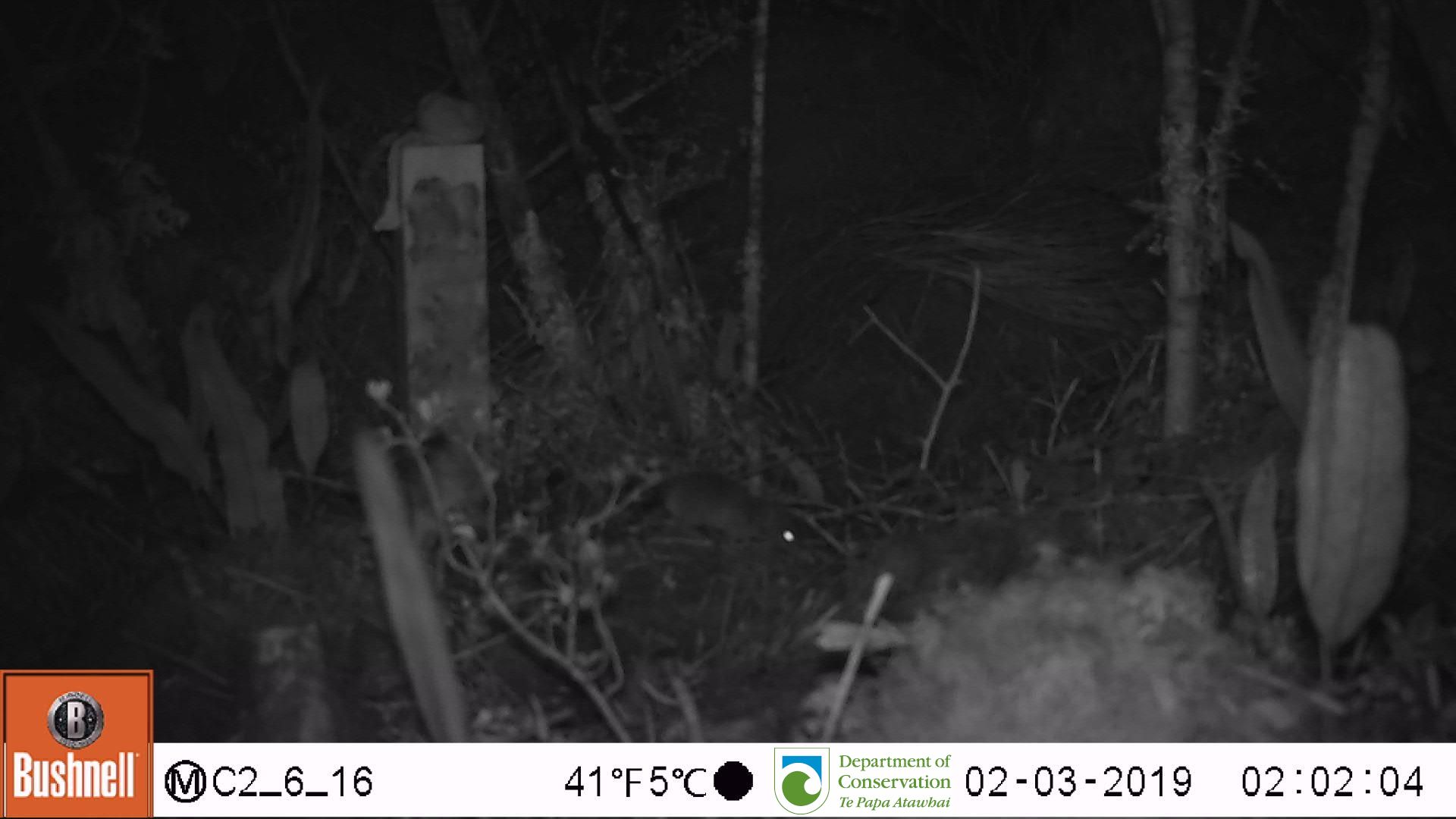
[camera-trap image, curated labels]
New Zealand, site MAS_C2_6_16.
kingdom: Animalia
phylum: Chordata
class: Mammalia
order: Rodentia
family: Muridae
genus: Mus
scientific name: Mus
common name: mouse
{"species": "mouse (Mus)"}